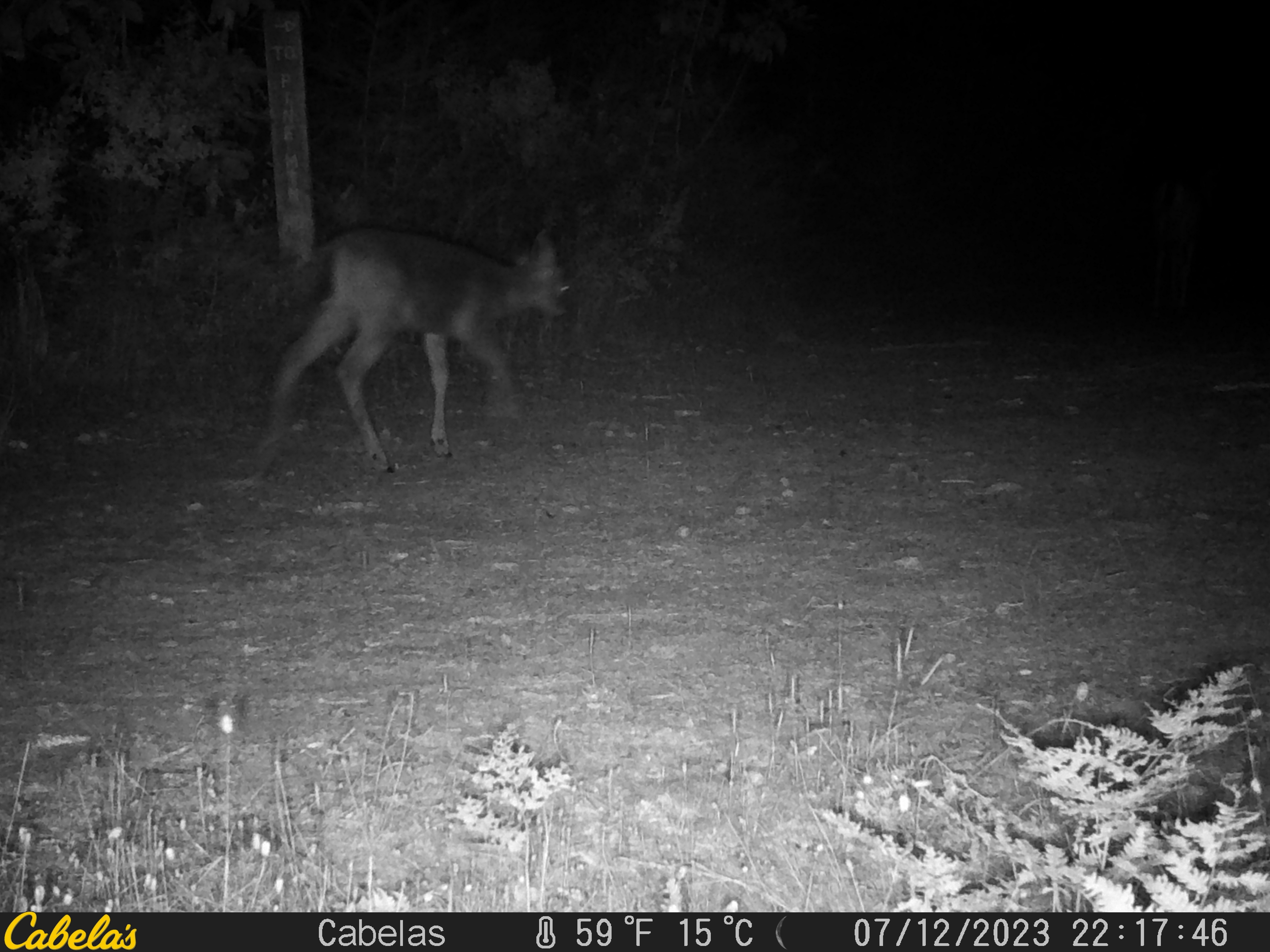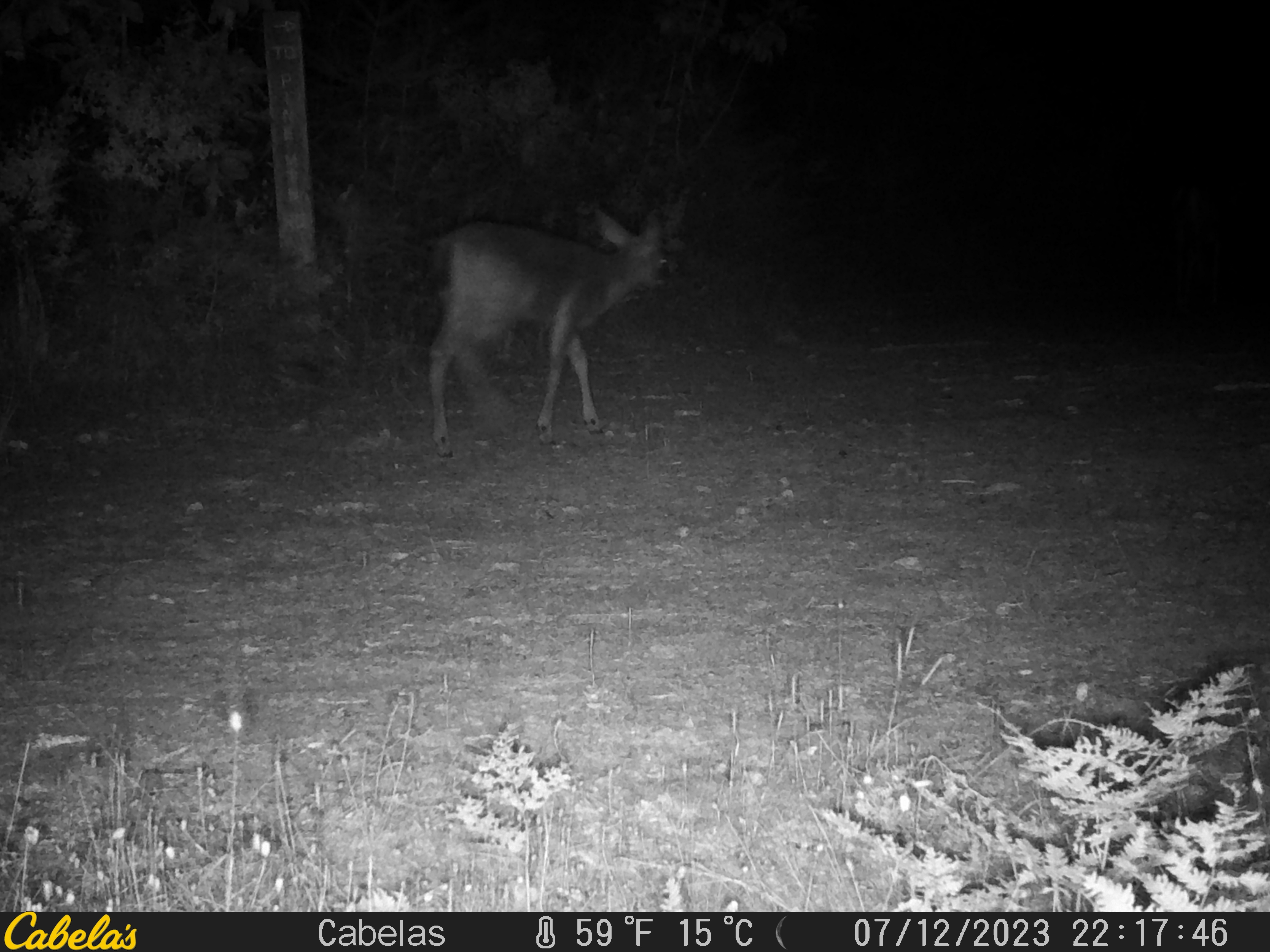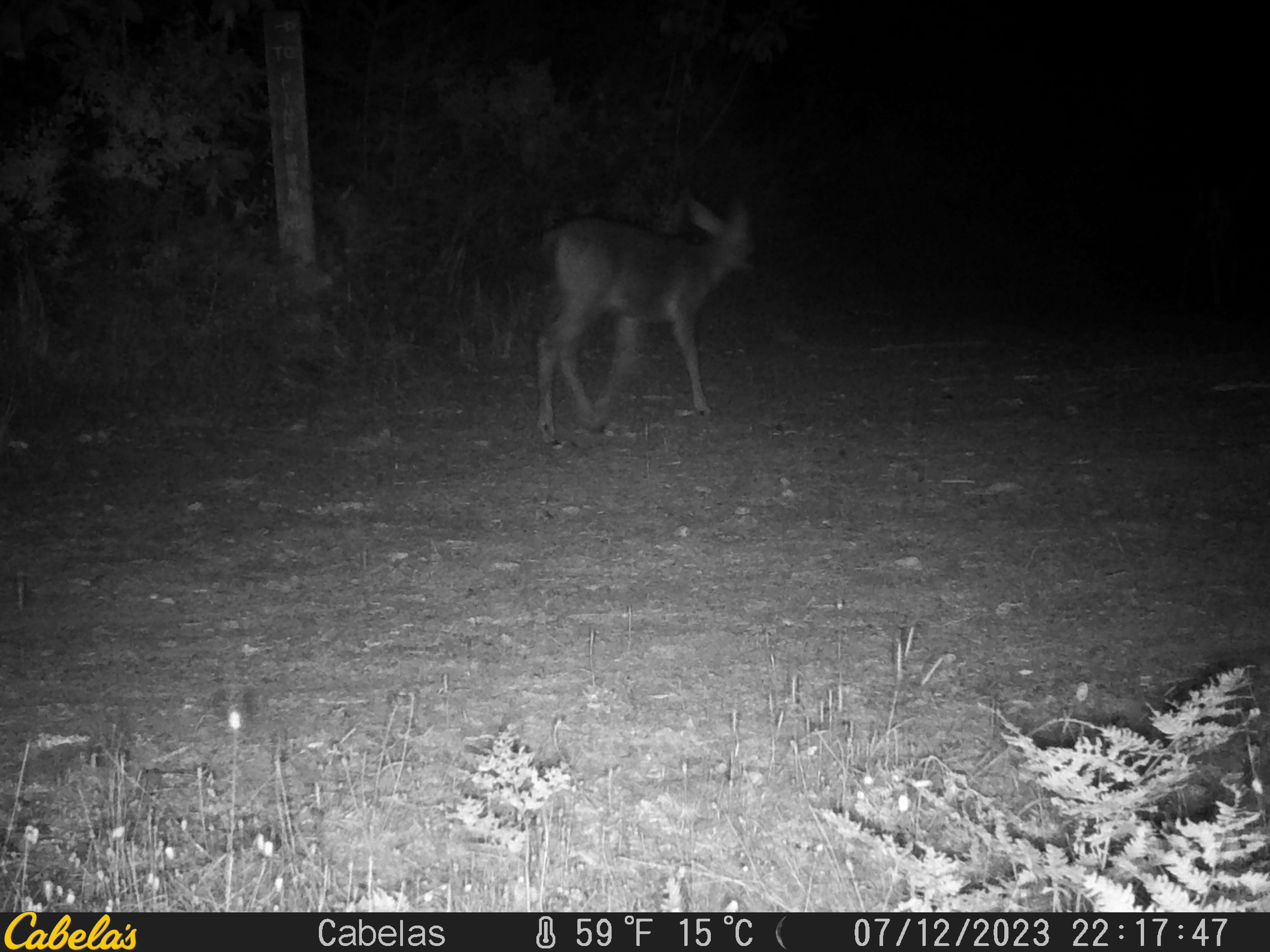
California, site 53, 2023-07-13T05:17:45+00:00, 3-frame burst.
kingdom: Animalia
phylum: Chordata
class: Mammalia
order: Artiodactyla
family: Cervidae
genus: Odocoileus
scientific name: Odocoileus hemionus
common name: mule deer